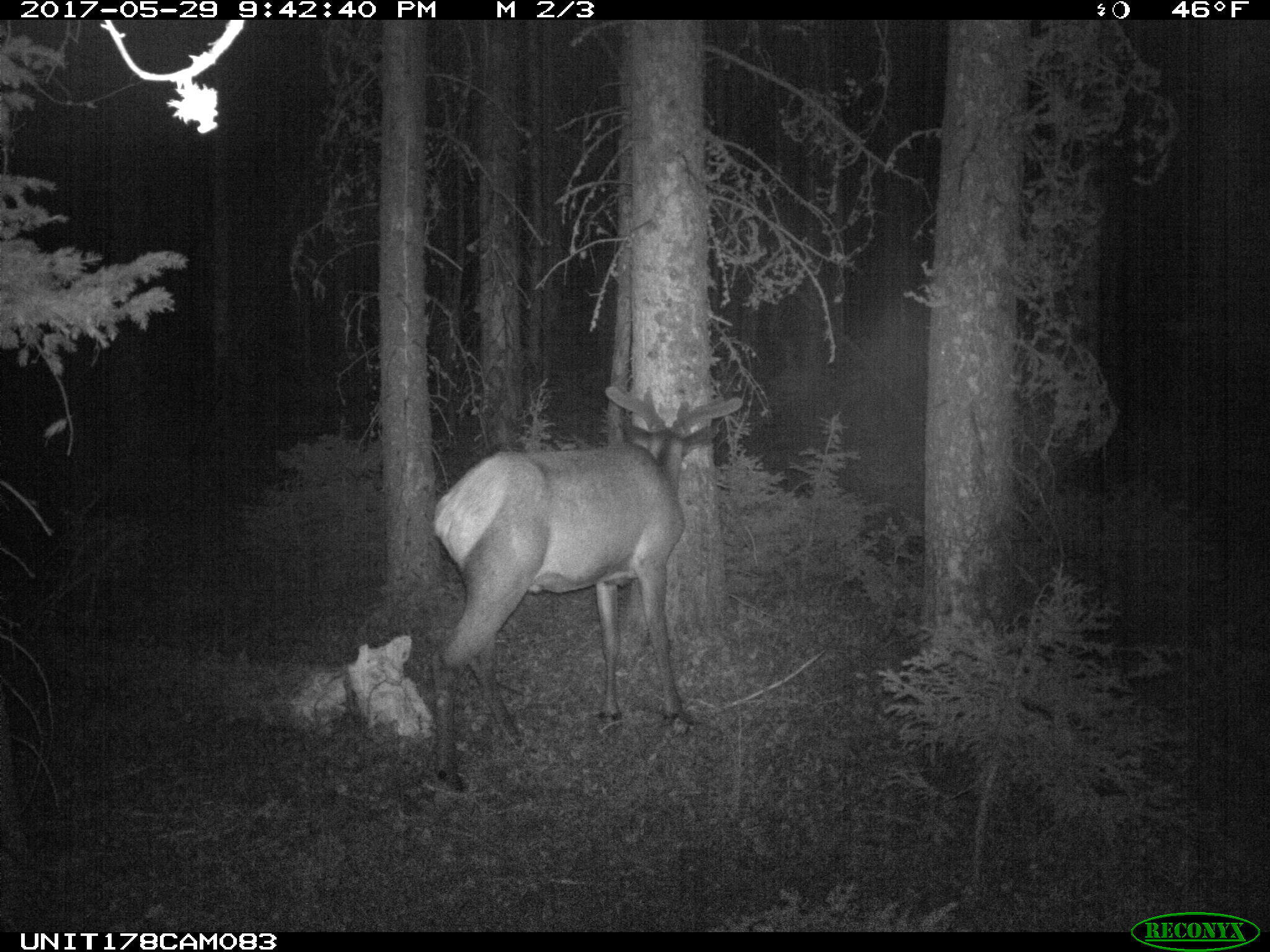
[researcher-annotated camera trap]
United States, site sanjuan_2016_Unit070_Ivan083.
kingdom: Animalia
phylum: Chordata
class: Mammalia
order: Artiodactyla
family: Cervidae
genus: Cervus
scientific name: Cervus elaphus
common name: red deer